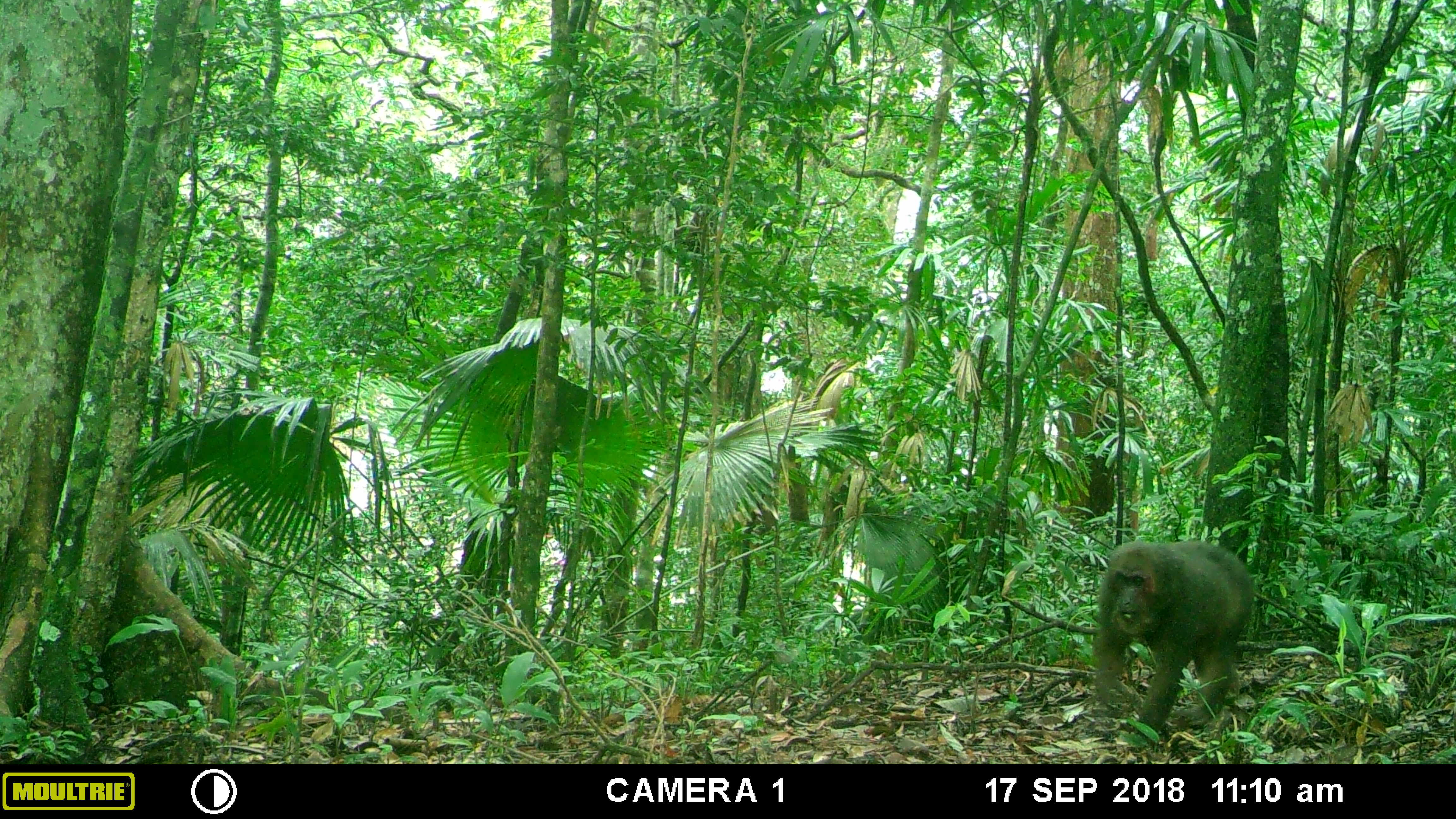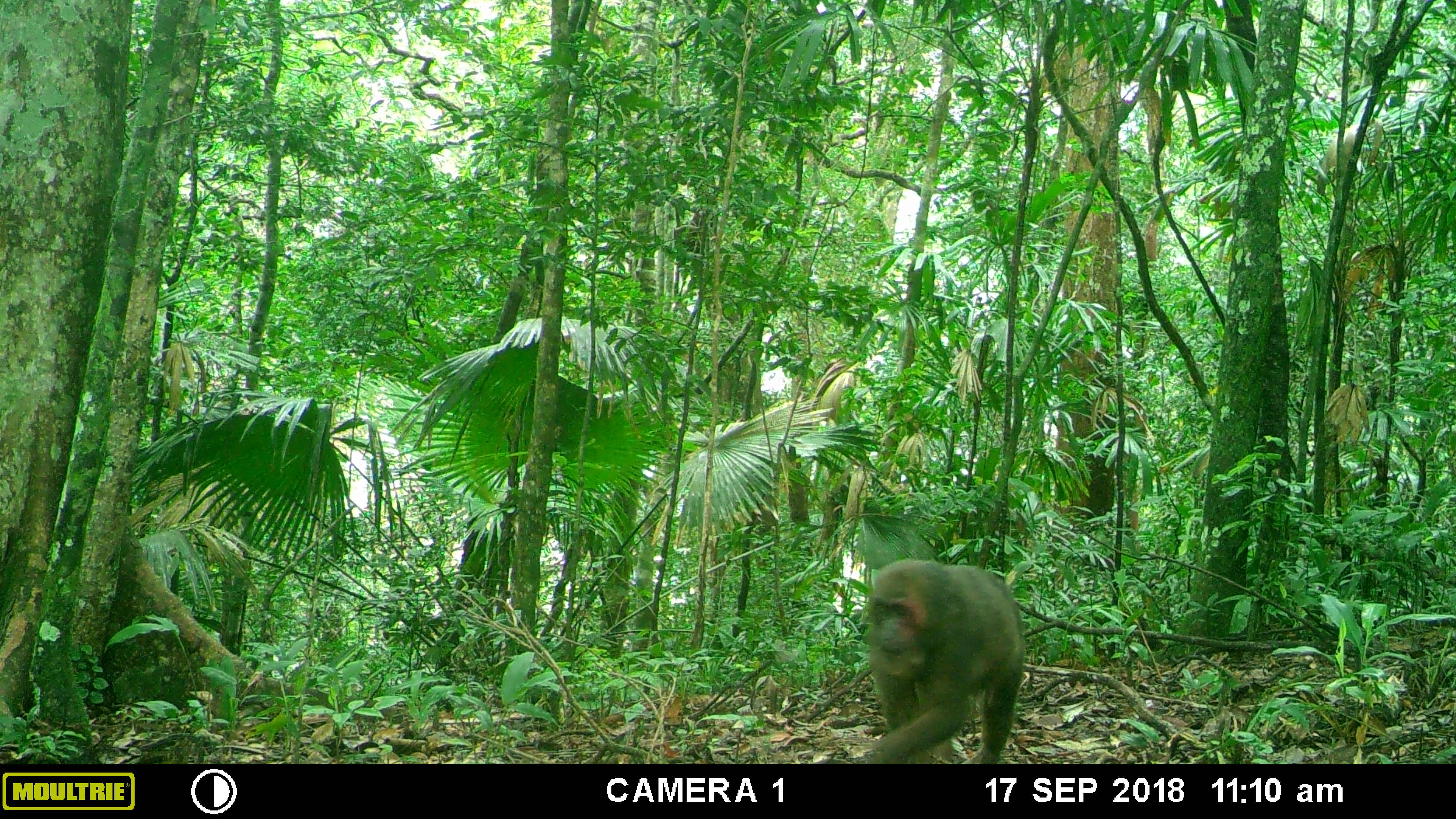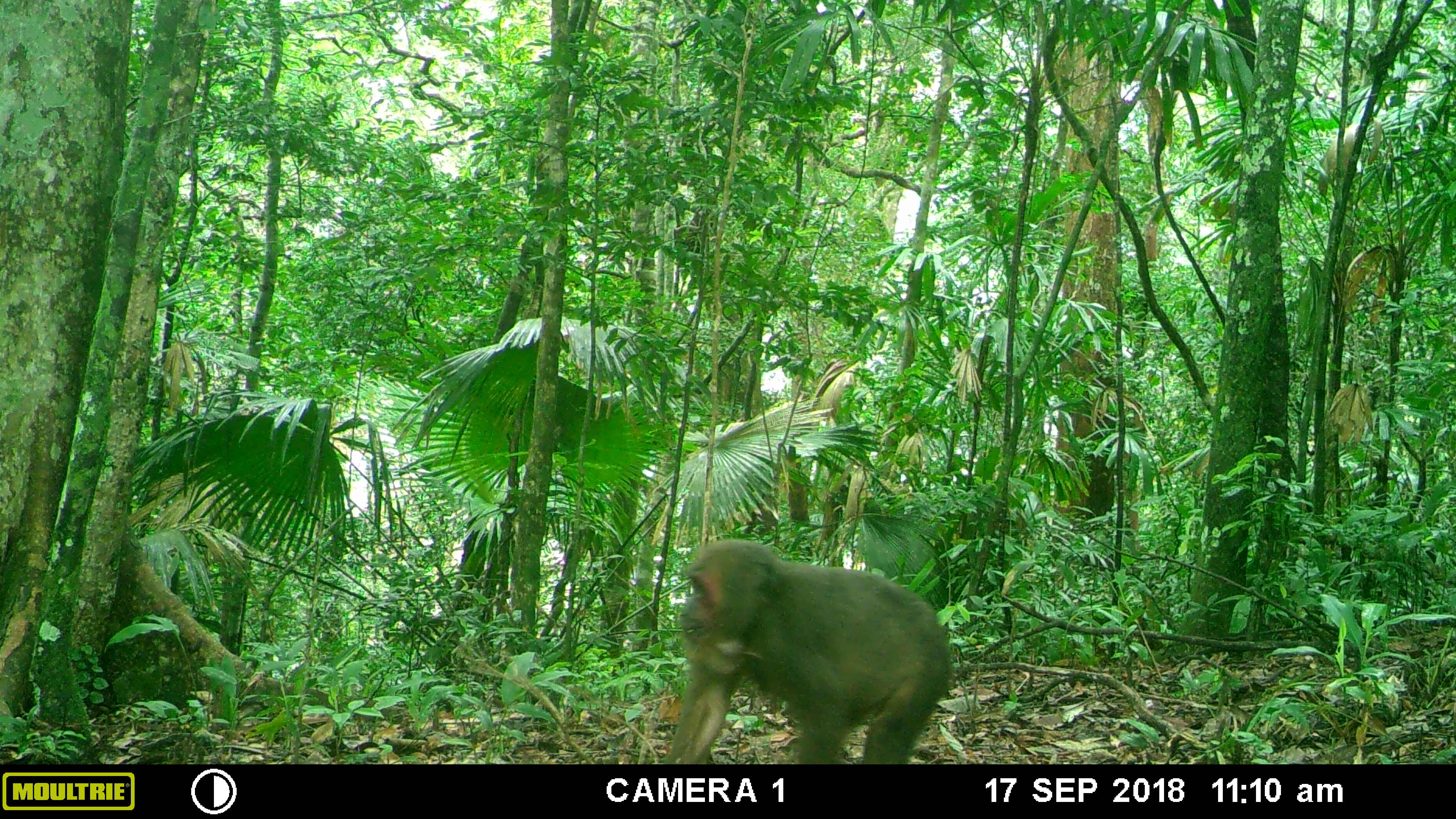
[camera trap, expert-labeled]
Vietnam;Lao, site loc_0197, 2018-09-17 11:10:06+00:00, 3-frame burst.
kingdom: Animalia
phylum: Chordata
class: Mammalia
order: Primates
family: Cercopithecidae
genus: Macaca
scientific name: Macaca arctoides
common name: stump-tailed macaque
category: stump tailed macaque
Stump tailed macaque (stump-tailed macaque) (Macaca arctoides). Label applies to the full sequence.